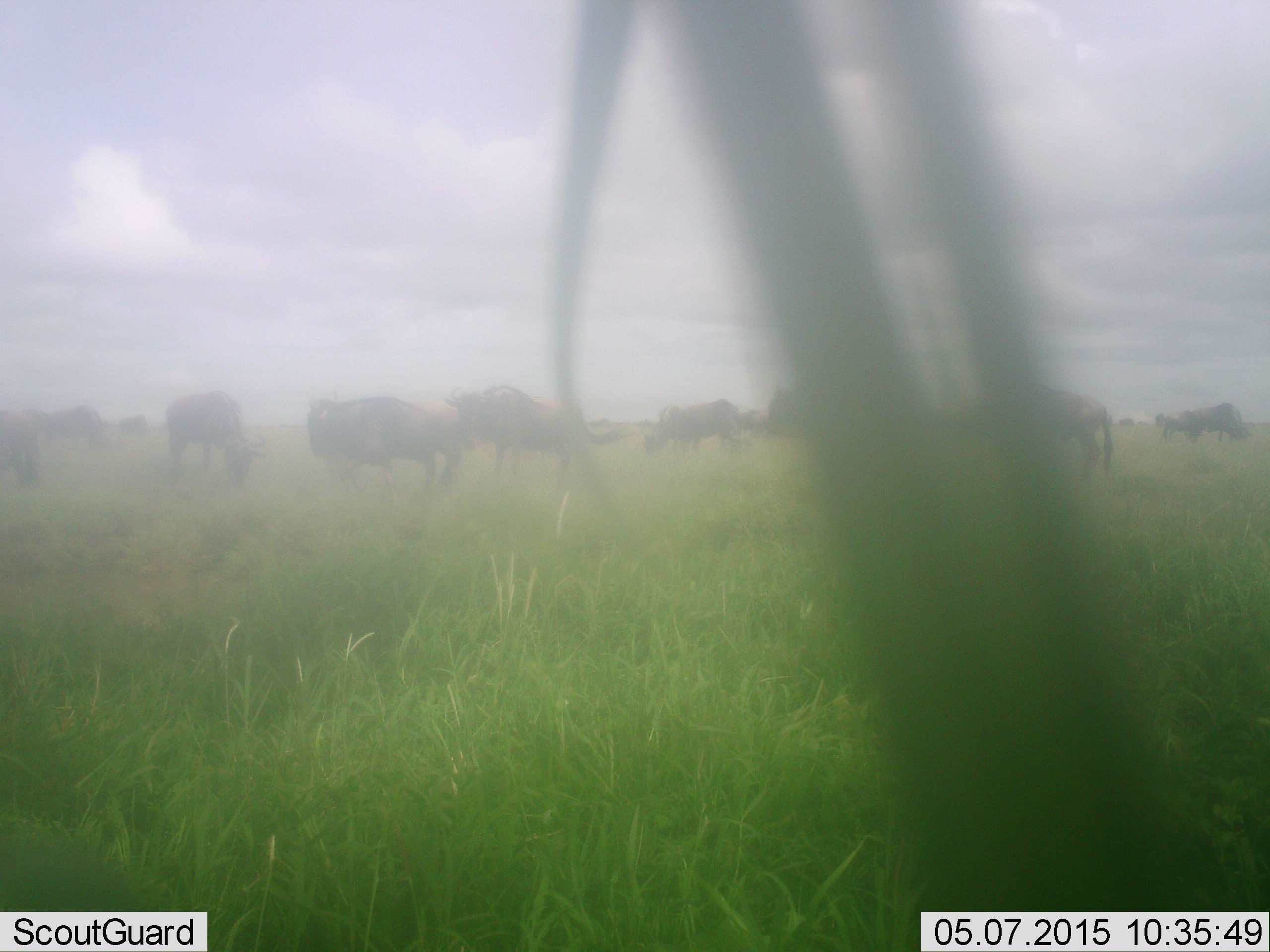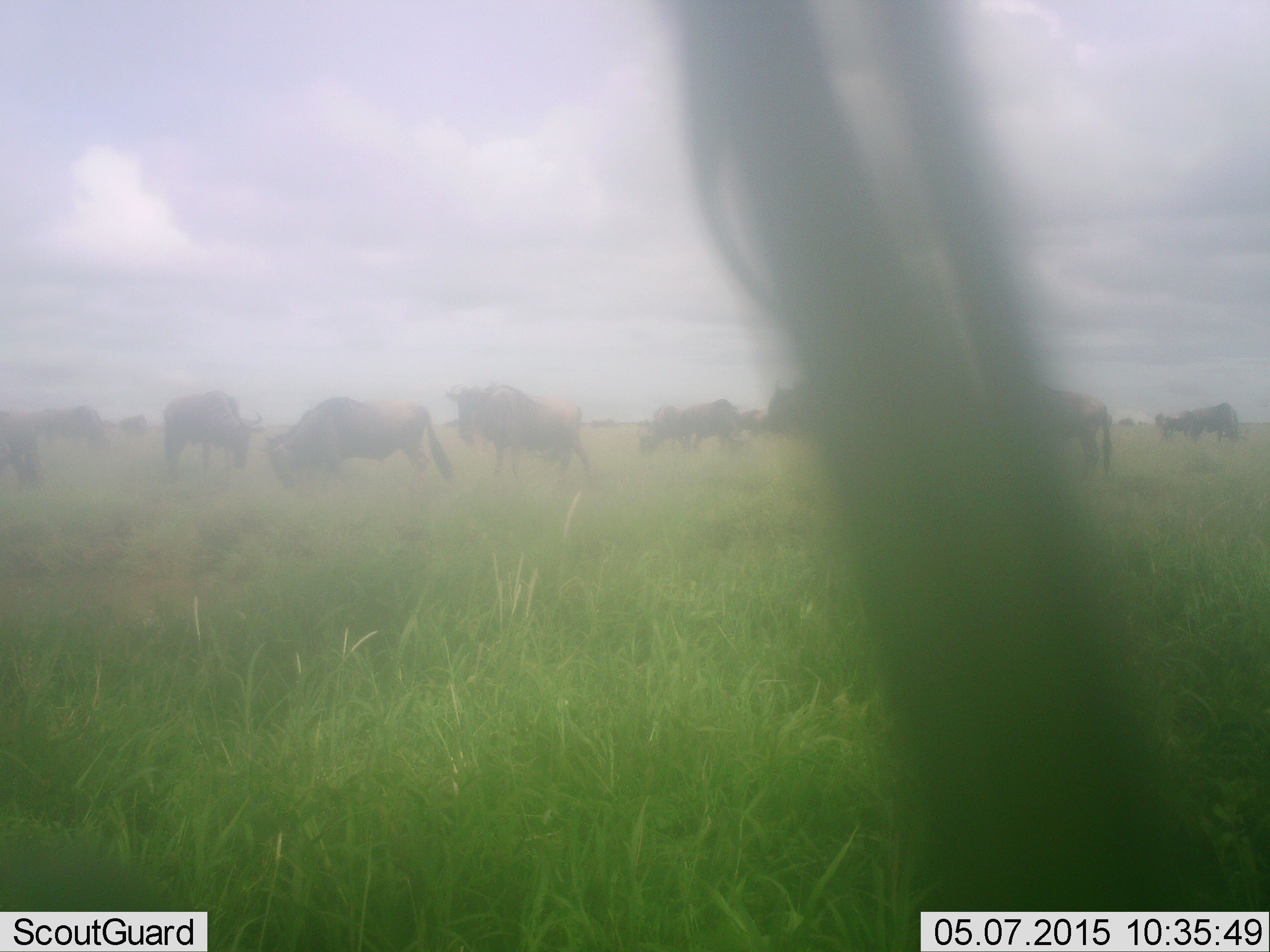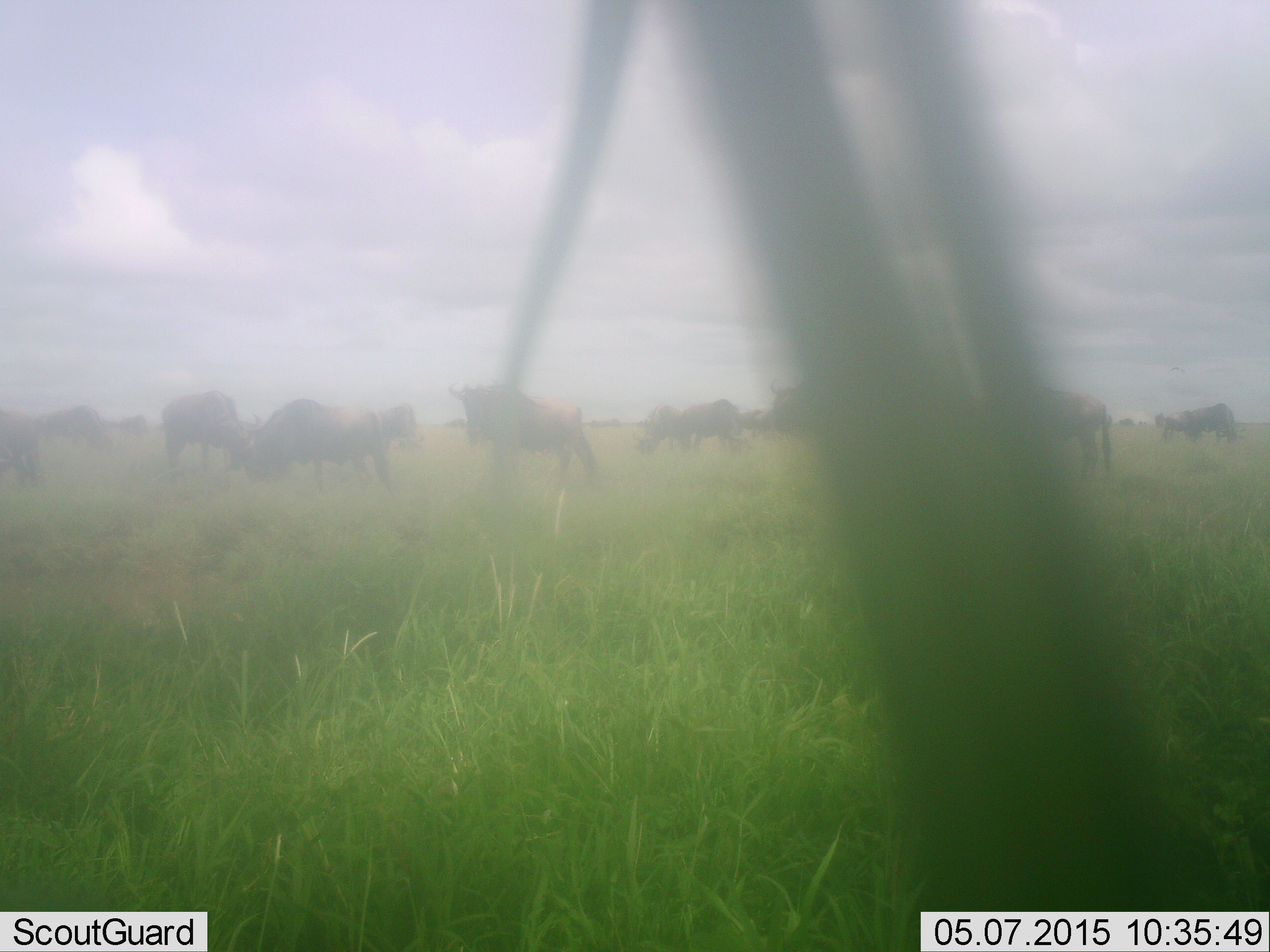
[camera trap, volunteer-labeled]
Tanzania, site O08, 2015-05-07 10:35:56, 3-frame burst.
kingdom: Animalia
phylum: Chordata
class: Mammalia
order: Artiodactyla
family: Bovidae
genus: Connochaetes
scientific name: Connochaetes taurinus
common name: blue wildebeest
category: wildebeest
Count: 11-50.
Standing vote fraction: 70%.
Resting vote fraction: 20%.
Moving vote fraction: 30%.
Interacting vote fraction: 10%.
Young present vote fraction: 0%.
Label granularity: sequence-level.